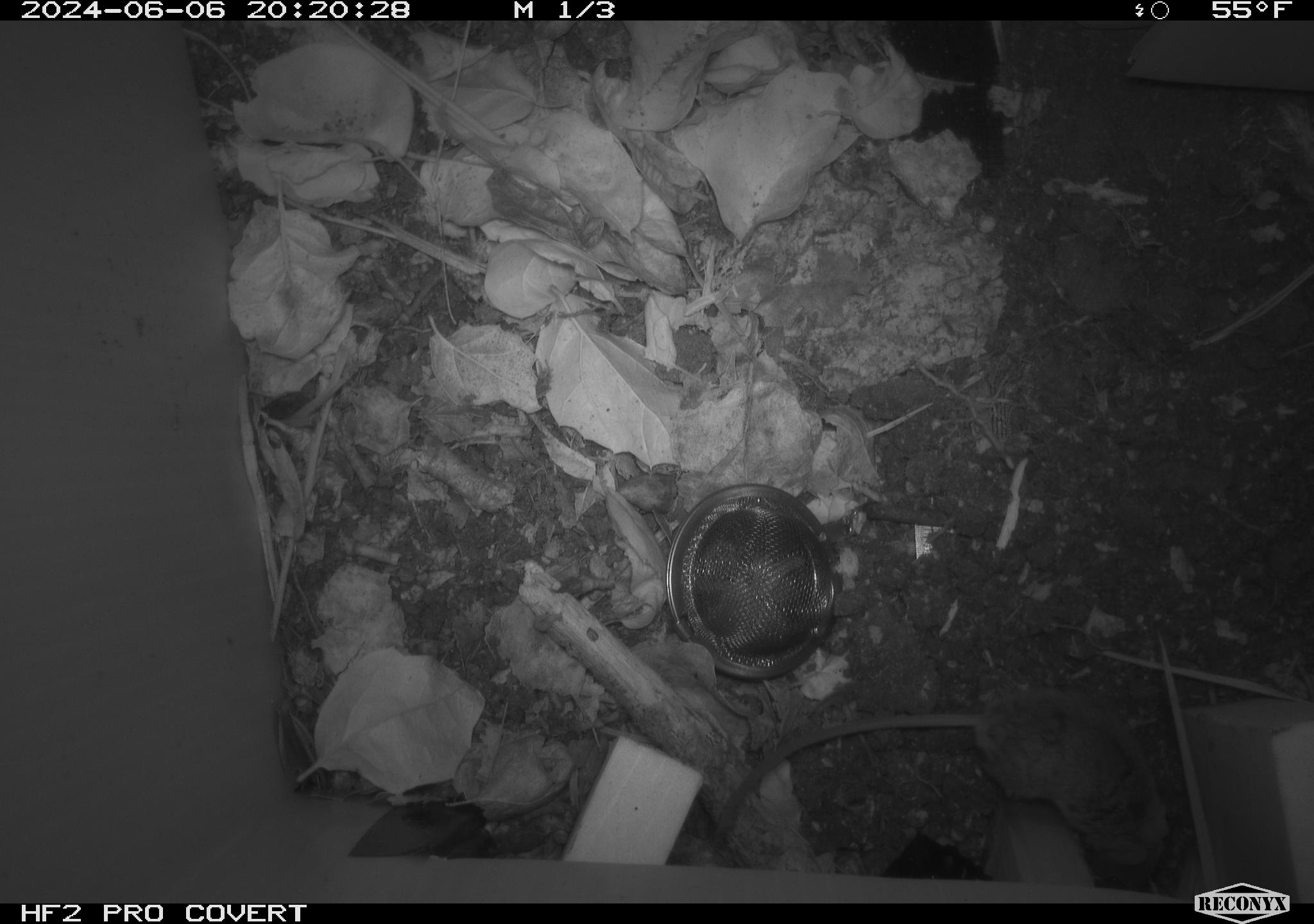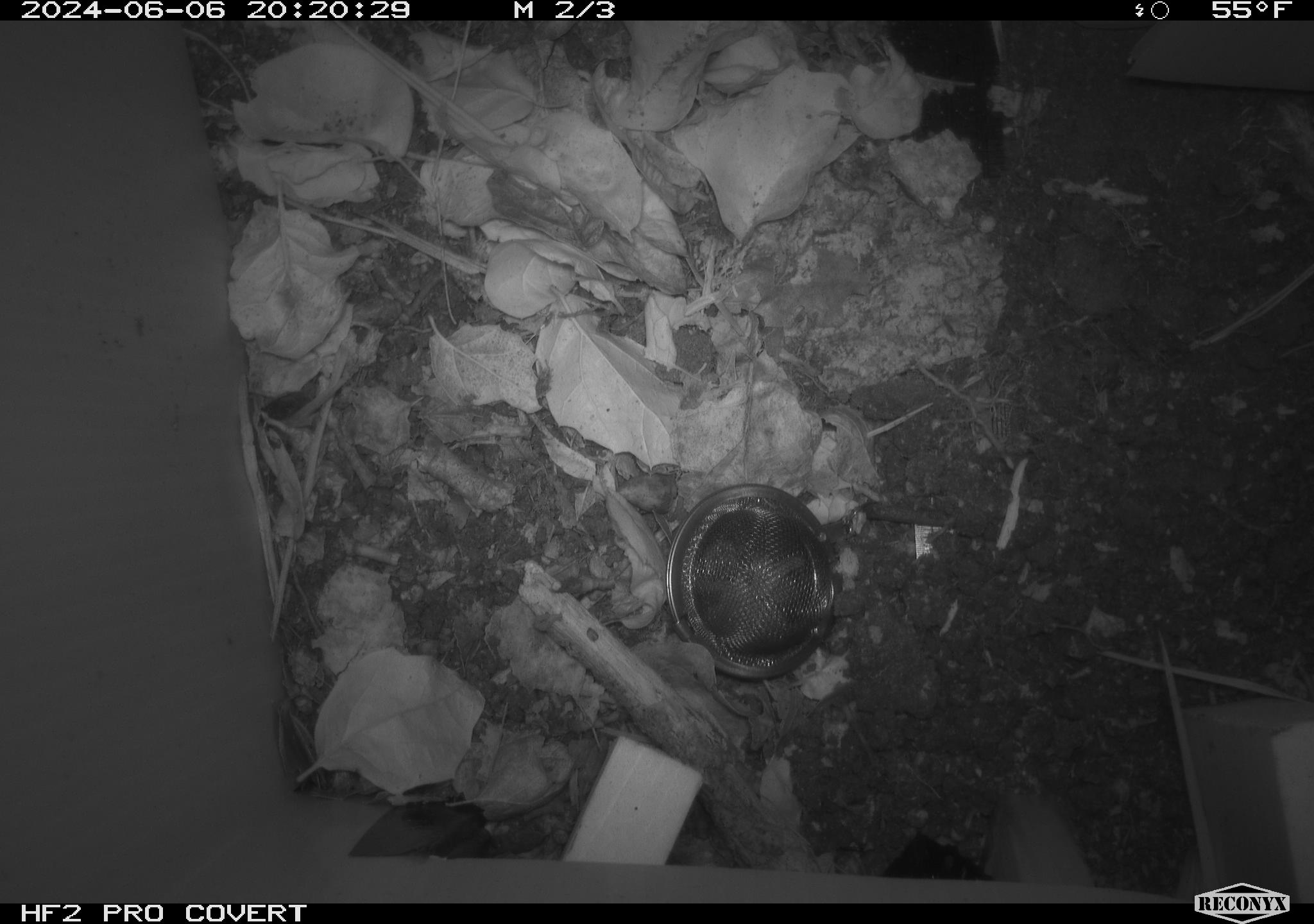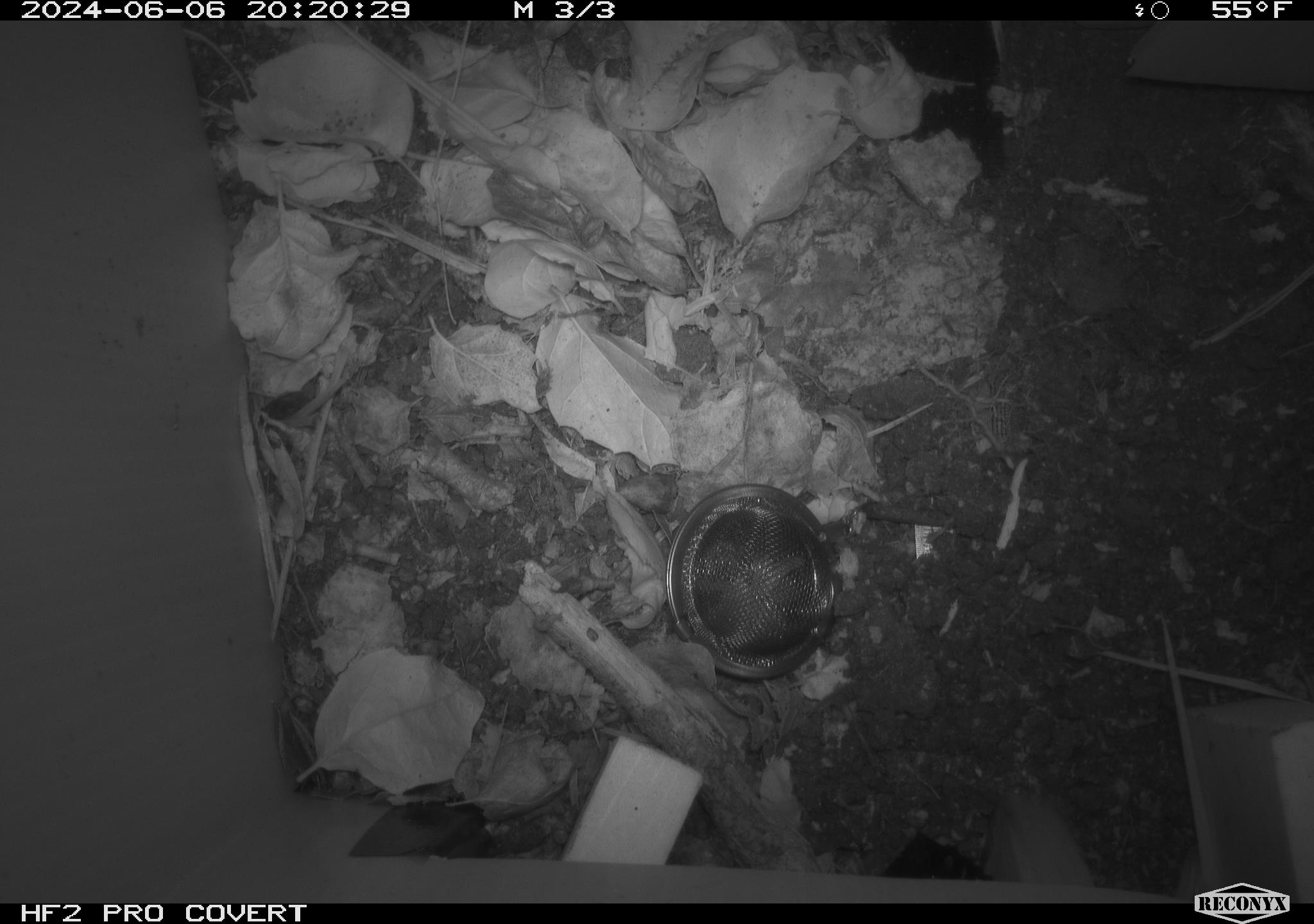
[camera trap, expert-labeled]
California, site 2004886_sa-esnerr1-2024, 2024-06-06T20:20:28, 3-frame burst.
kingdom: Animalia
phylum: Chordata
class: Mammalia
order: Rodentia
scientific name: Rodentia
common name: rodent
Rodent (Rodentia).